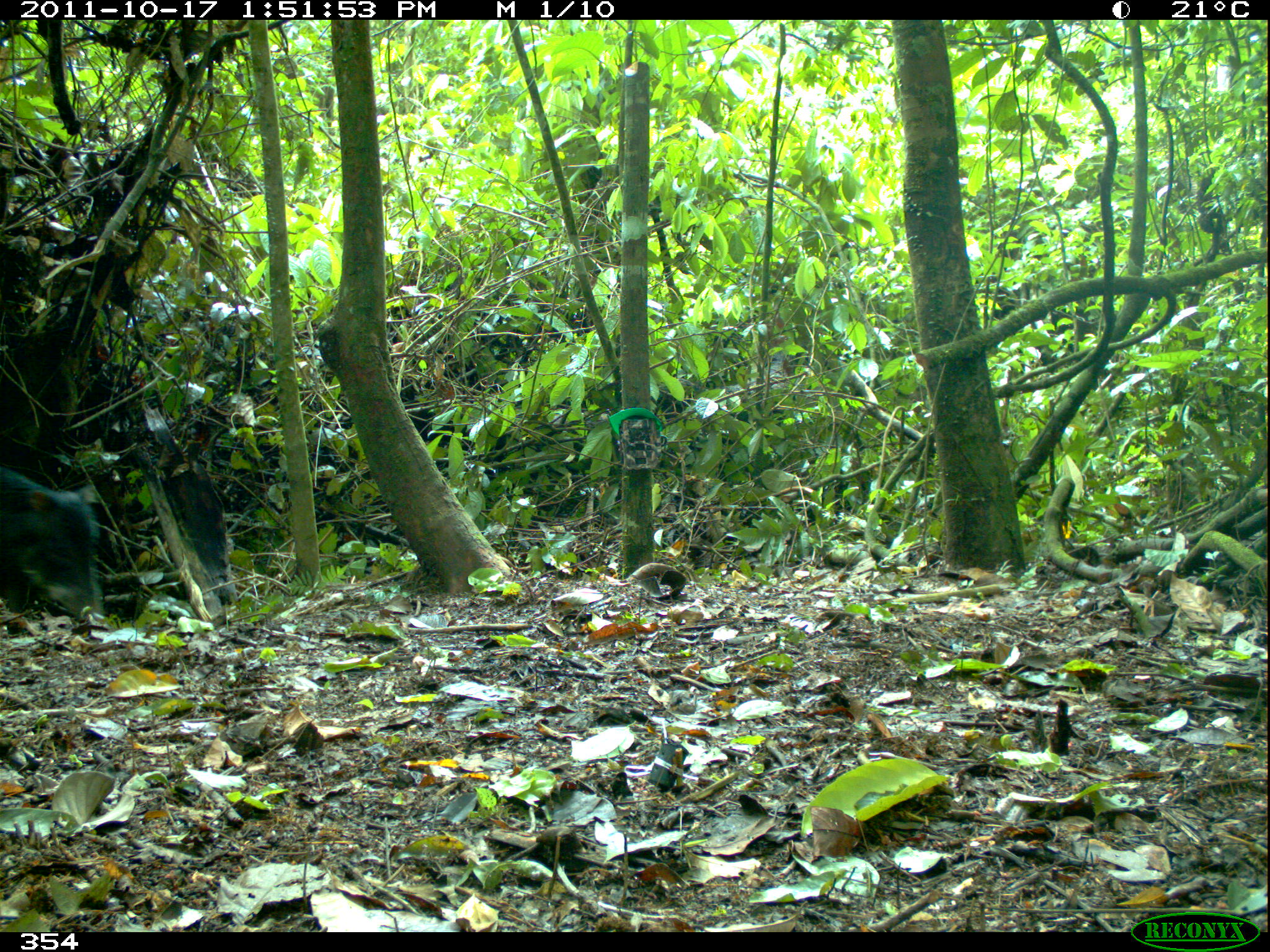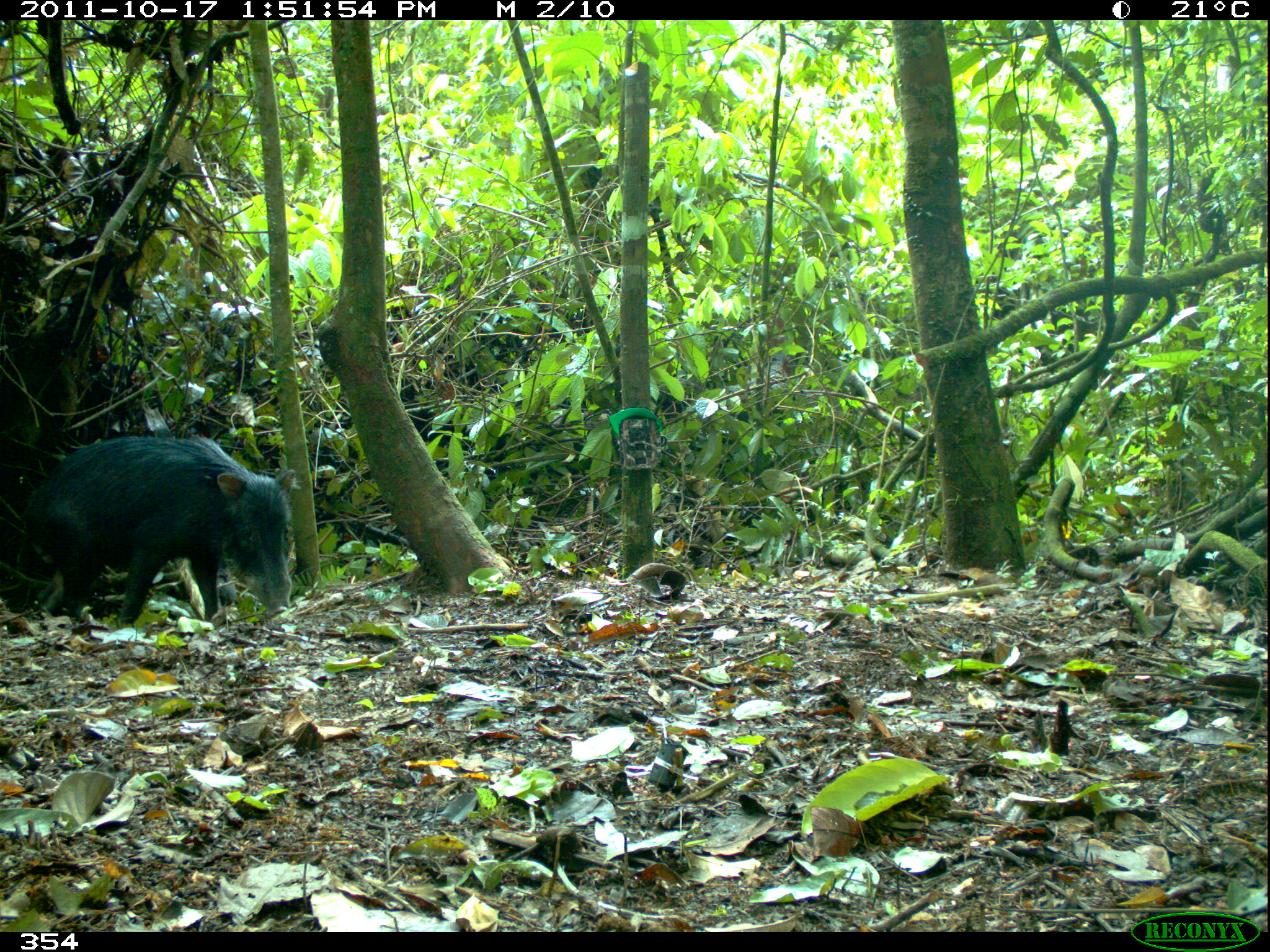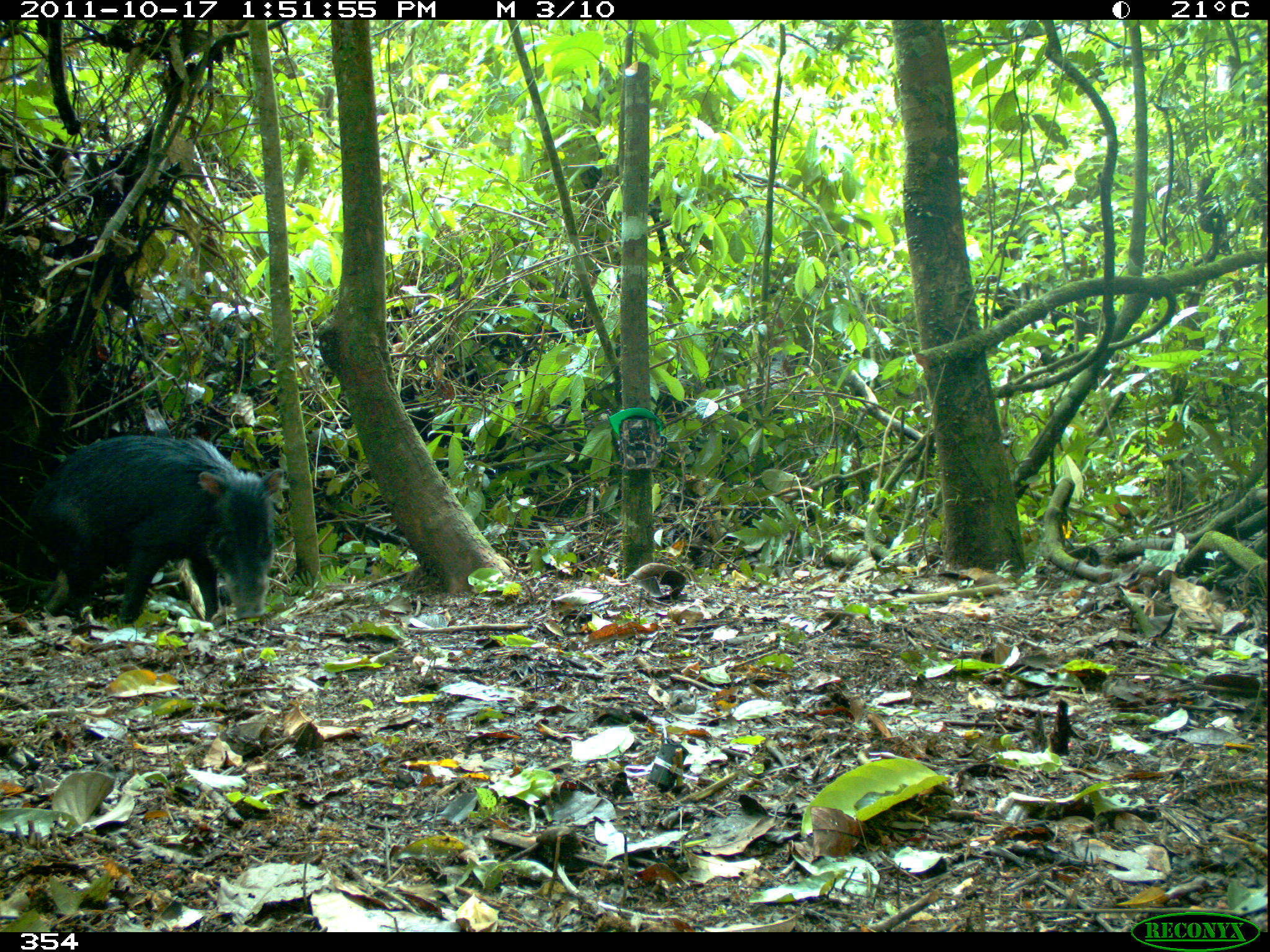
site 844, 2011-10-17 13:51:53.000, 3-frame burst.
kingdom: Animalia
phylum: Chordata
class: Mammalia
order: Artiodactyla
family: Tayassuidae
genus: Tayassu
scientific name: Tayassu pecari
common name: white-lipped peccary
Tayassu pecari (white-lipped peccary).